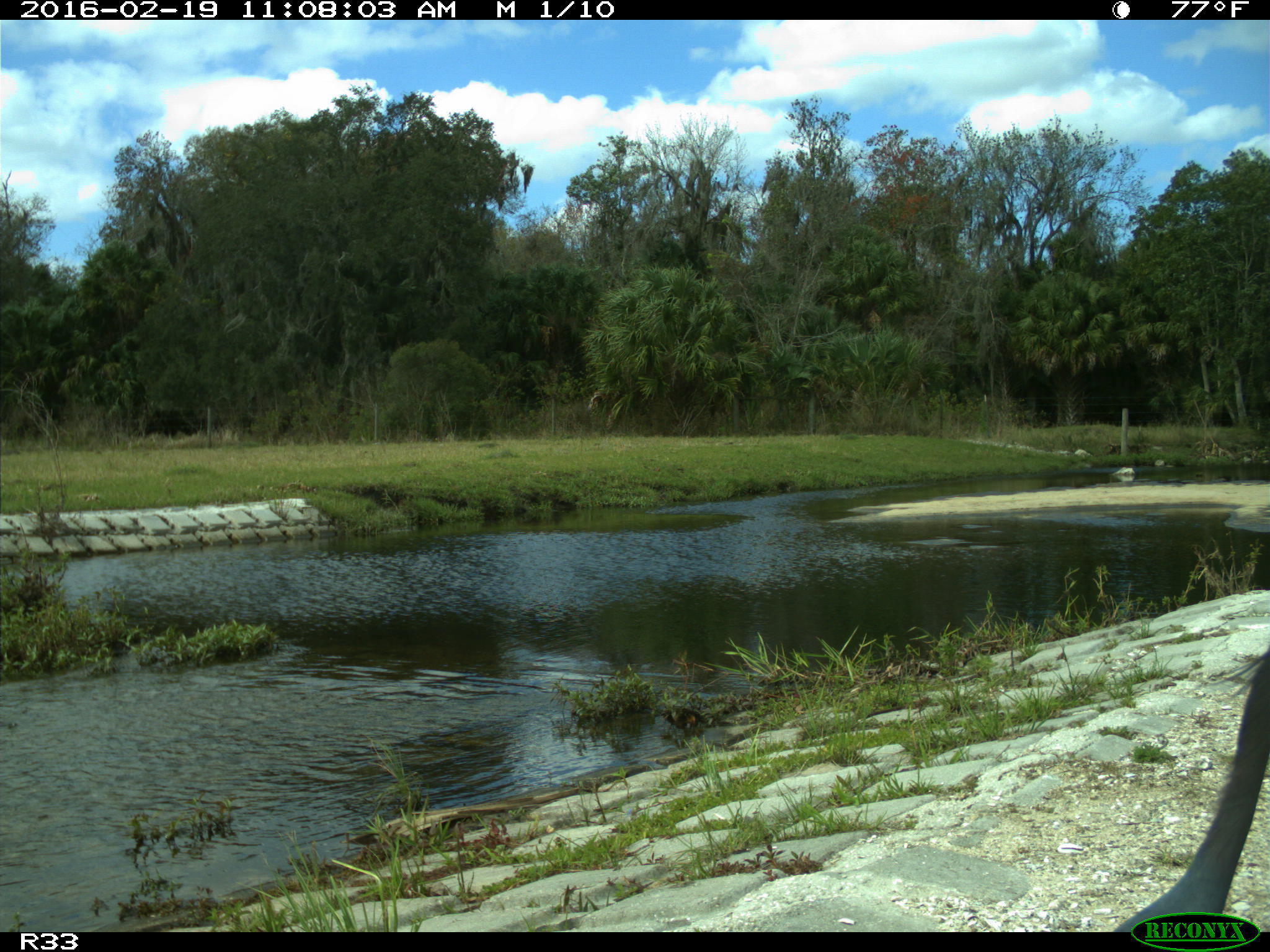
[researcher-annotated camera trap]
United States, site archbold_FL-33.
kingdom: Animalia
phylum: Chordata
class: Aves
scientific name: Aves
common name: birds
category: unidentified bird